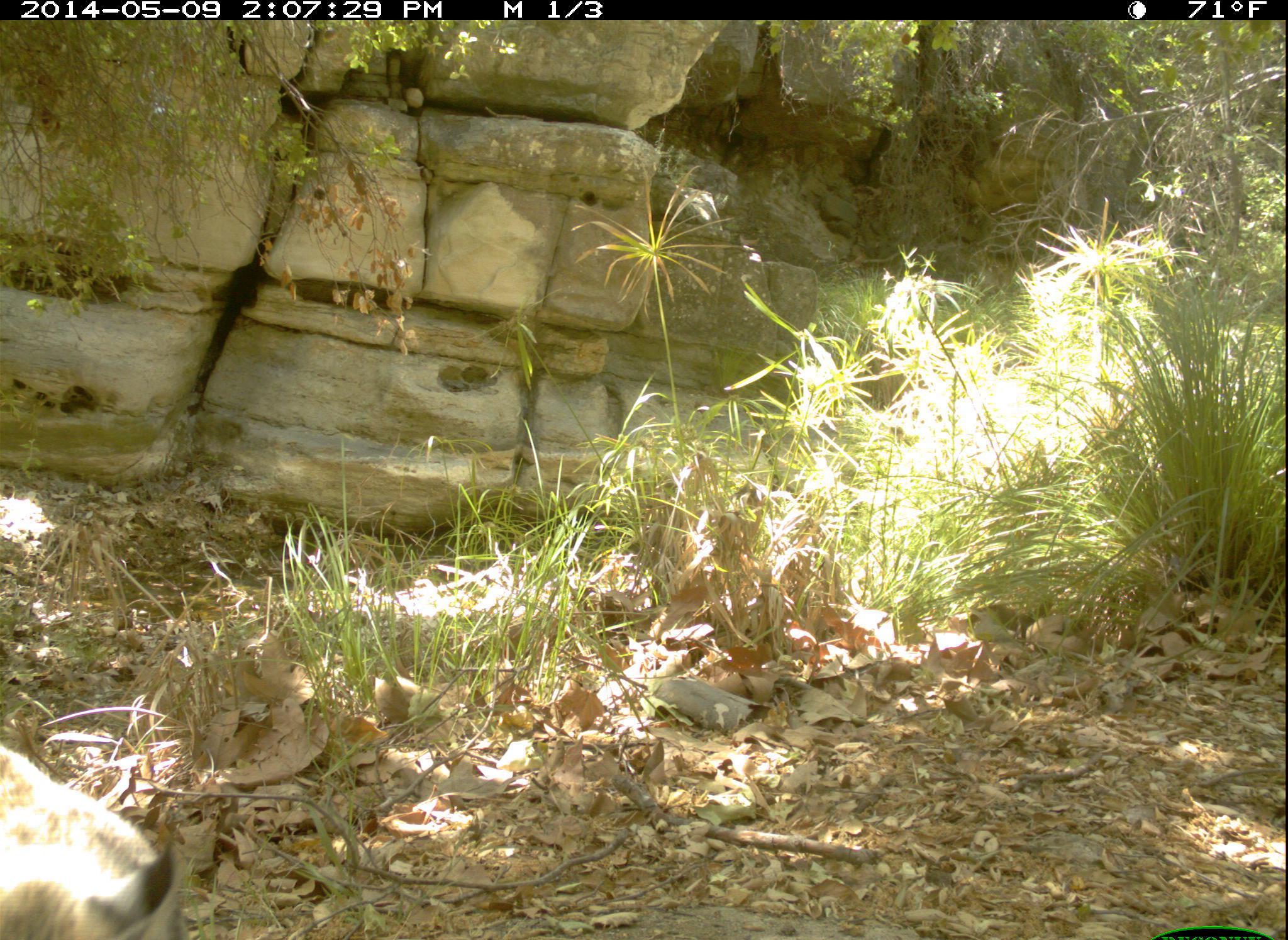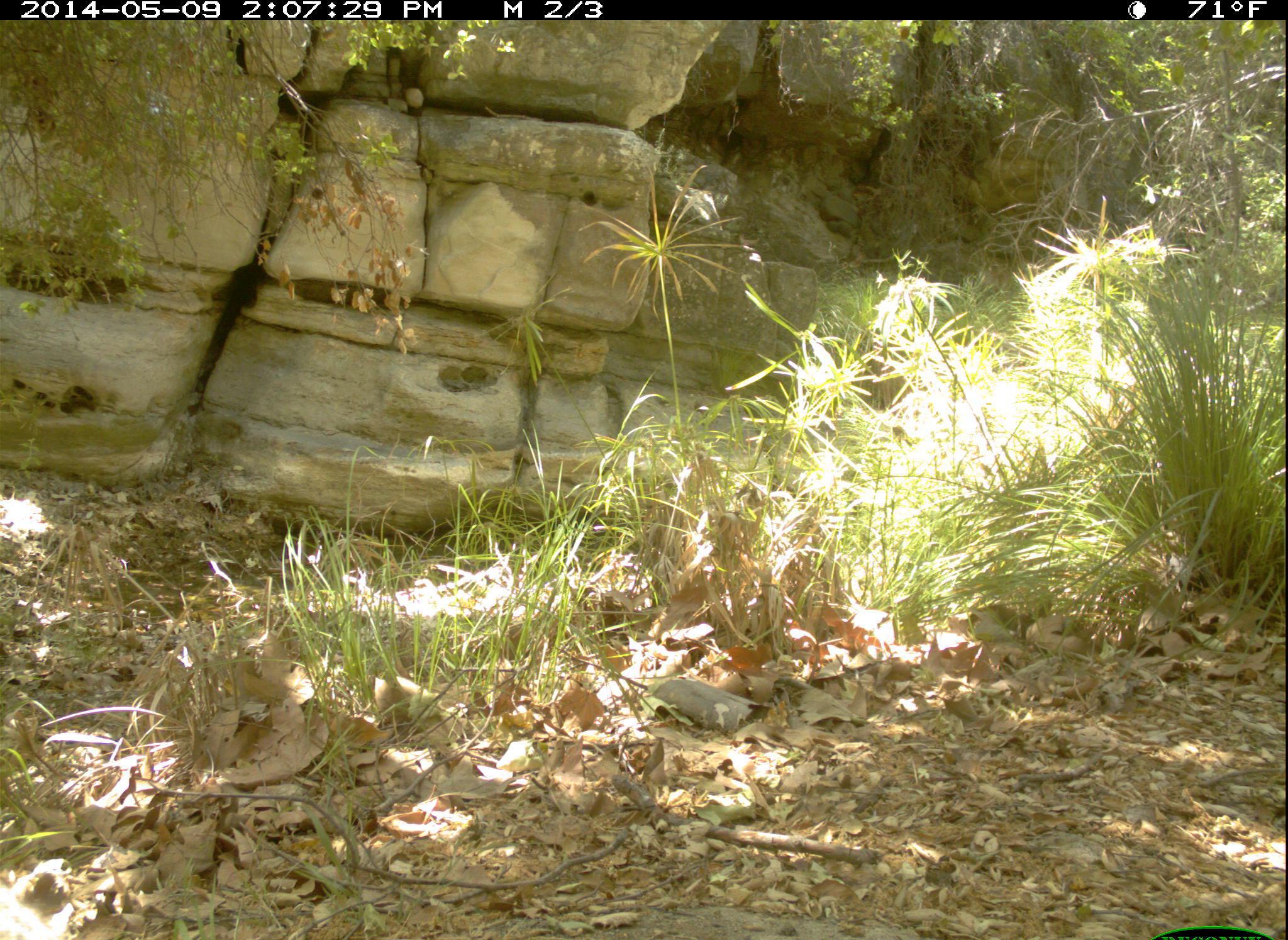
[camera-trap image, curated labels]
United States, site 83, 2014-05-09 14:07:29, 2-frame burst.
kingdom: Animalia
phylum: Chordata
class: Mammalia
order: Carnivora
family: Felidae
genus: Lynx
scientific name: Lynx rufus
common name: bobcat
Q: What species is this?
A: Bobcat (Lynx rufus).